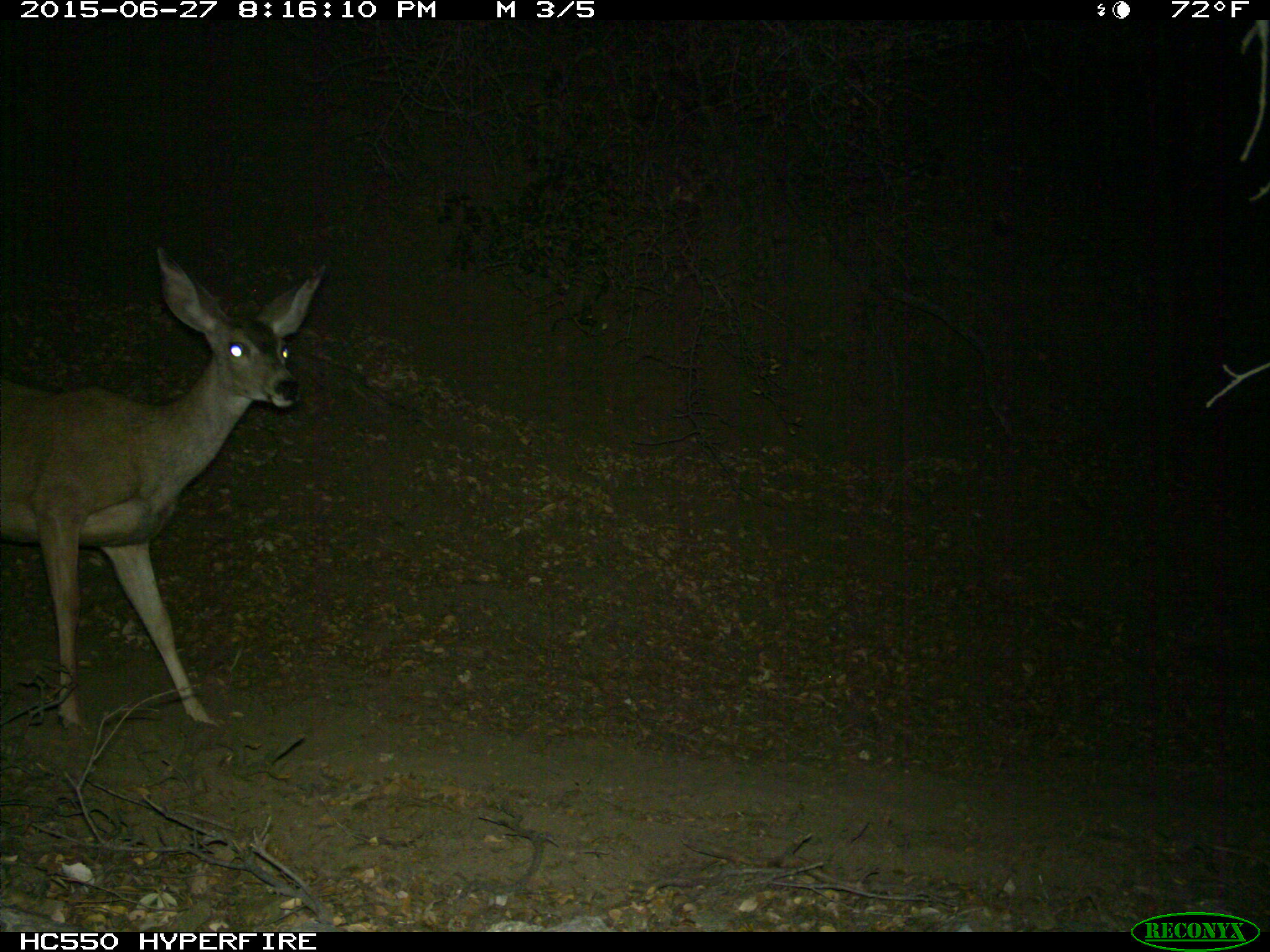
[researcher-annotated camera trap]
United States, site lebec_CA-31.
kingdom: Animalia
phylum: Chordata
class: Mammalia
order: Artiodactyla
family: Cervidae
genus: Odocoileus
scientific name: Odocoileus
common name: deer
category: unidentified deer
Unidentified deer (deer) (Odocoileus).